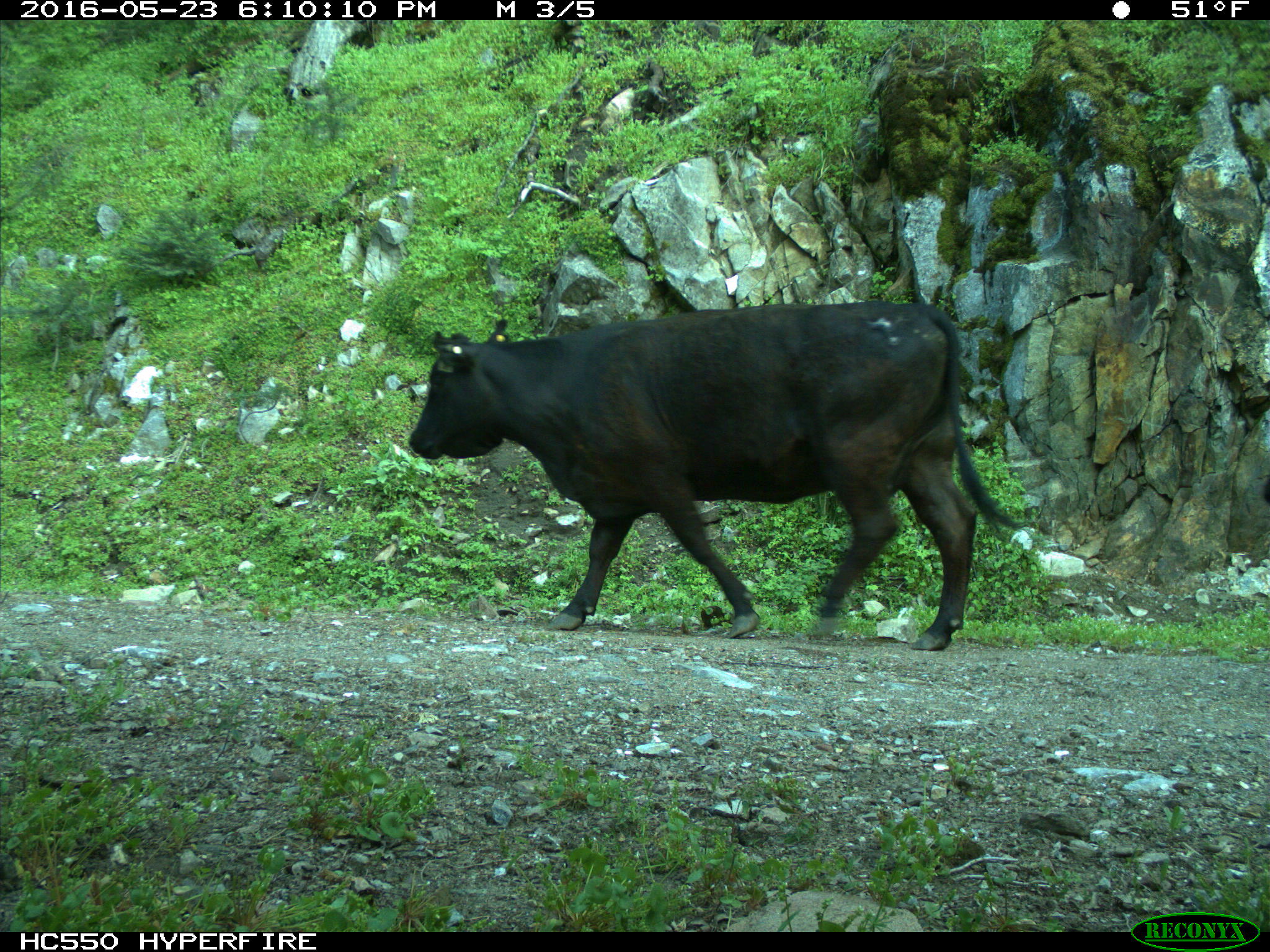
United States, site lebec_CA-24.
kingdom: Animalia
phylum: Chordata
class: Mammalia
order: Artiodactyla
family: Bovidae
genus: Bos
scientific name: Bos taurus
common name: domestic cow